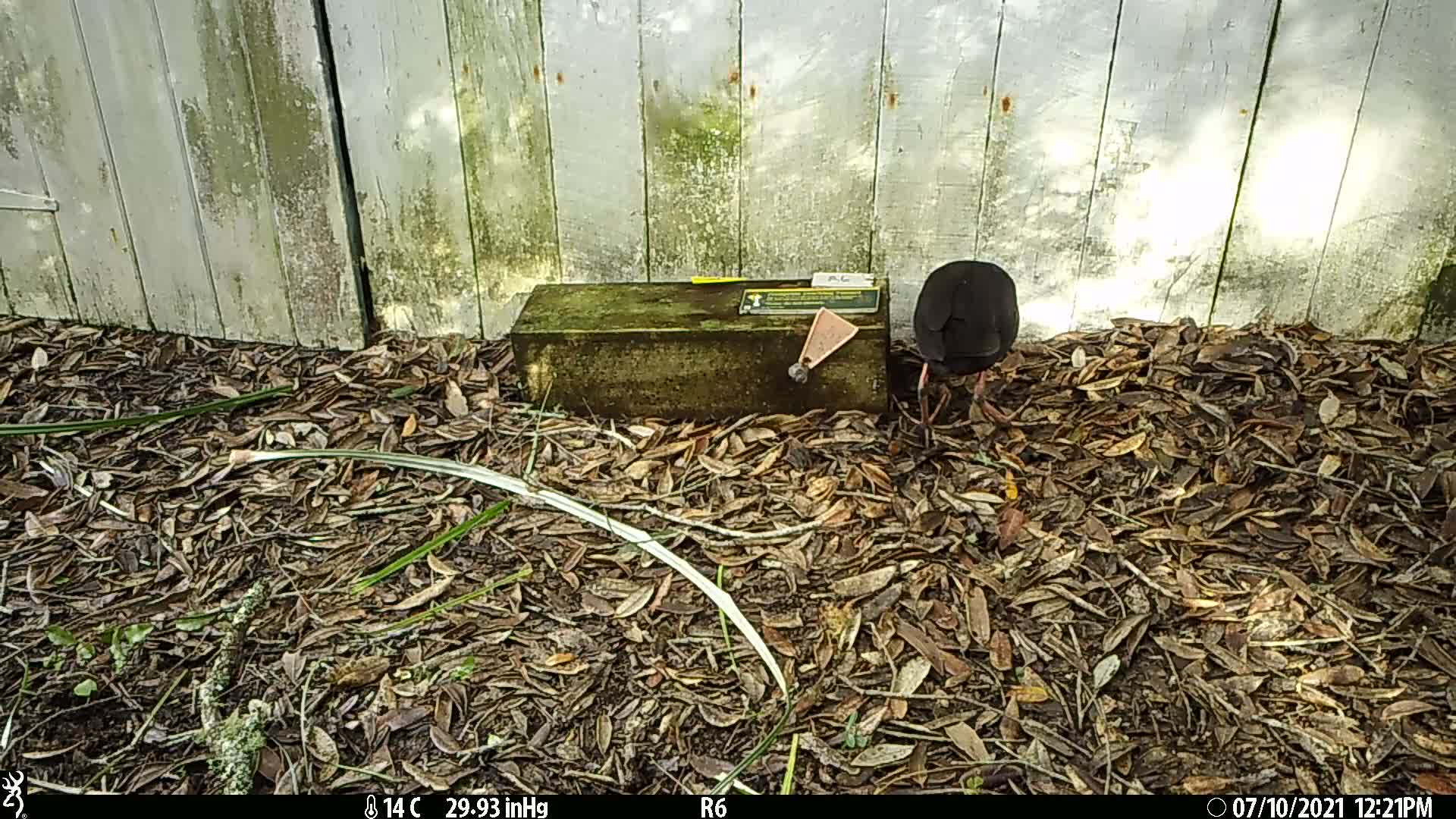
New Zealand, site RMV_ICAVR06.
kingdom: Animalia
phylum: Chordata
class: Aves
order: Gruiformes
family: Rallidae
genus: Porphyrio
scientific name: Porphyrio melanotus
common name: australasian swamphen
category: pukeko